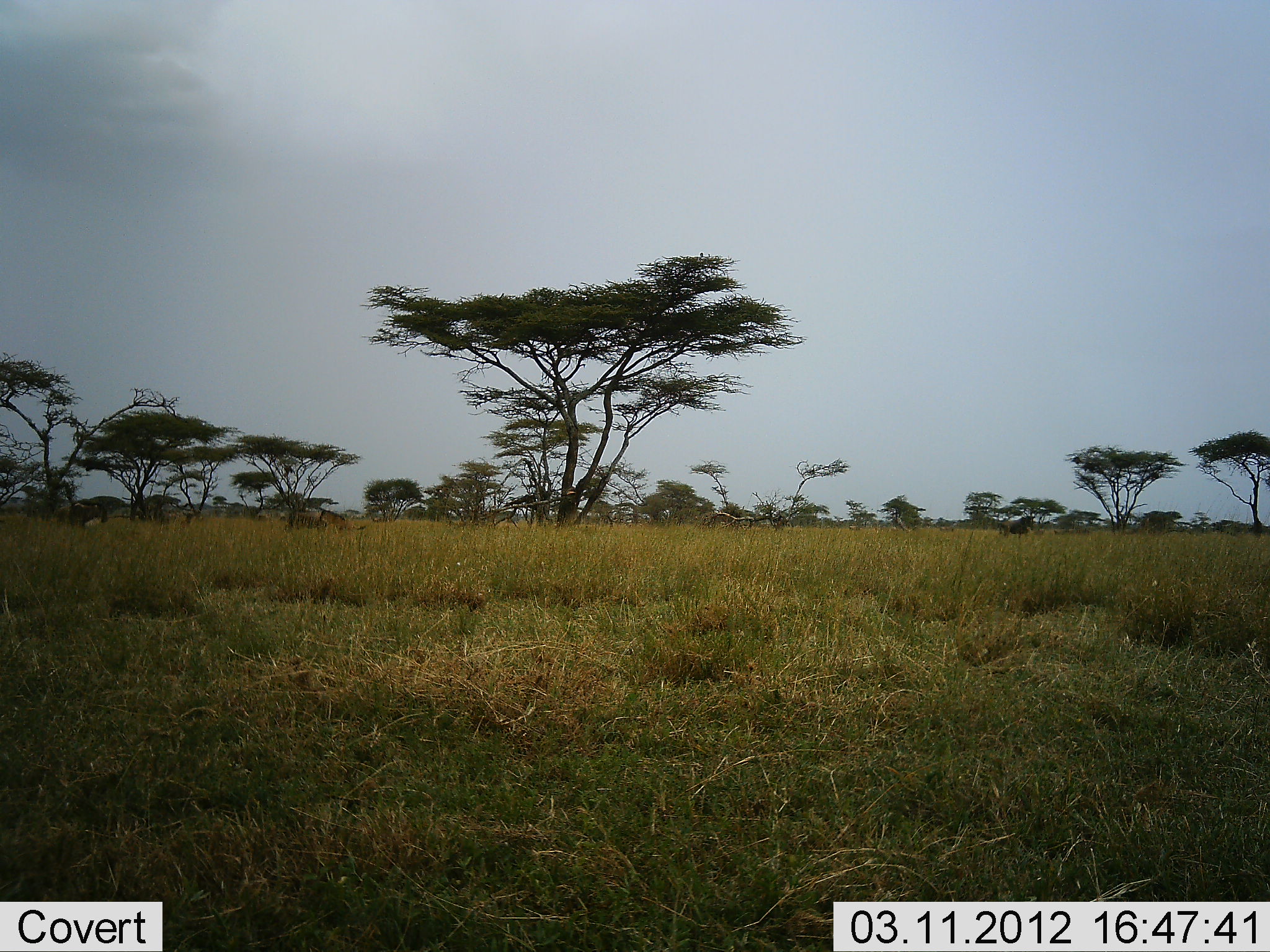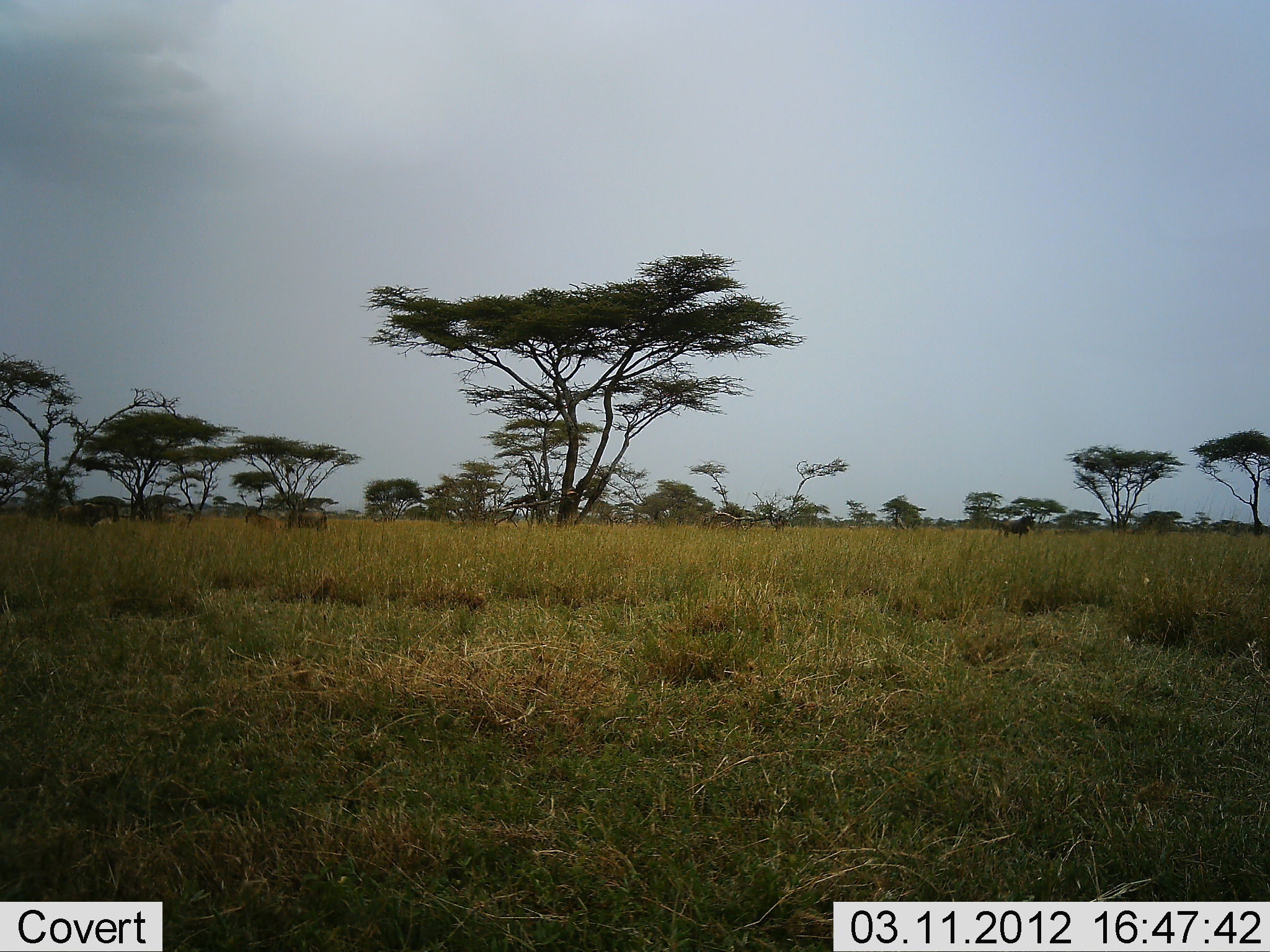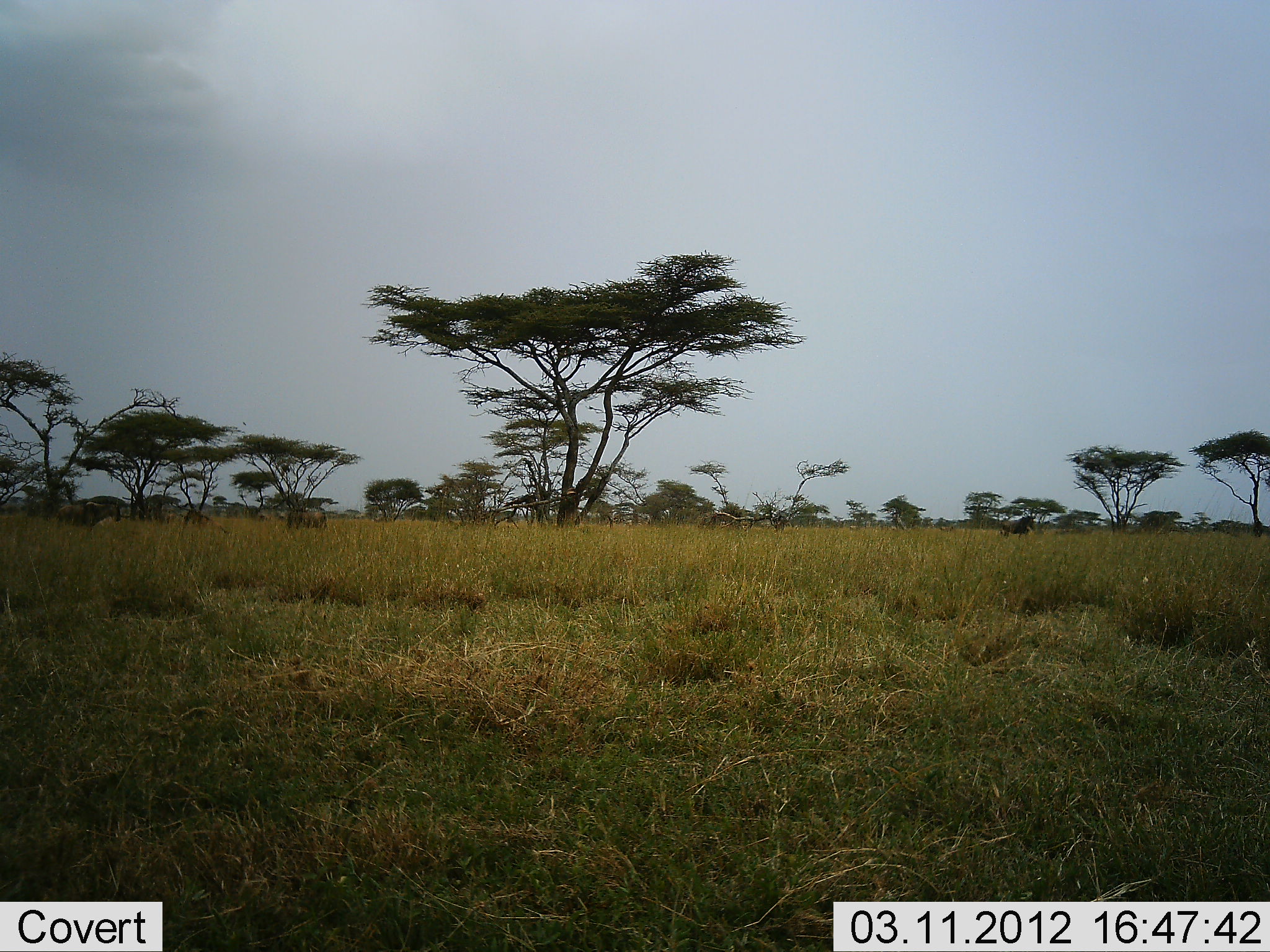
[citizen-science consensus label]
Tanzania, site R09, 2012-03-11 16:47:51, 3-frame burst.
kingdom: Animalia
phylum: Chordata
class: Mammalia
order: Artiodactyla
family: Bovidae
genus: Connochaetes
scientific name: Connochaetes taurinus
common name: blue wildebeest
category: wildebeest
Wildebeest (blue wildebeest) (Connochaetes taurinus), count 4. Behavior (volunteer vote fractions): standing 60%, resting 0%, moving 70%, interacting 0%. Young present (vote fraction): 20%. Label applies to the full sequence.